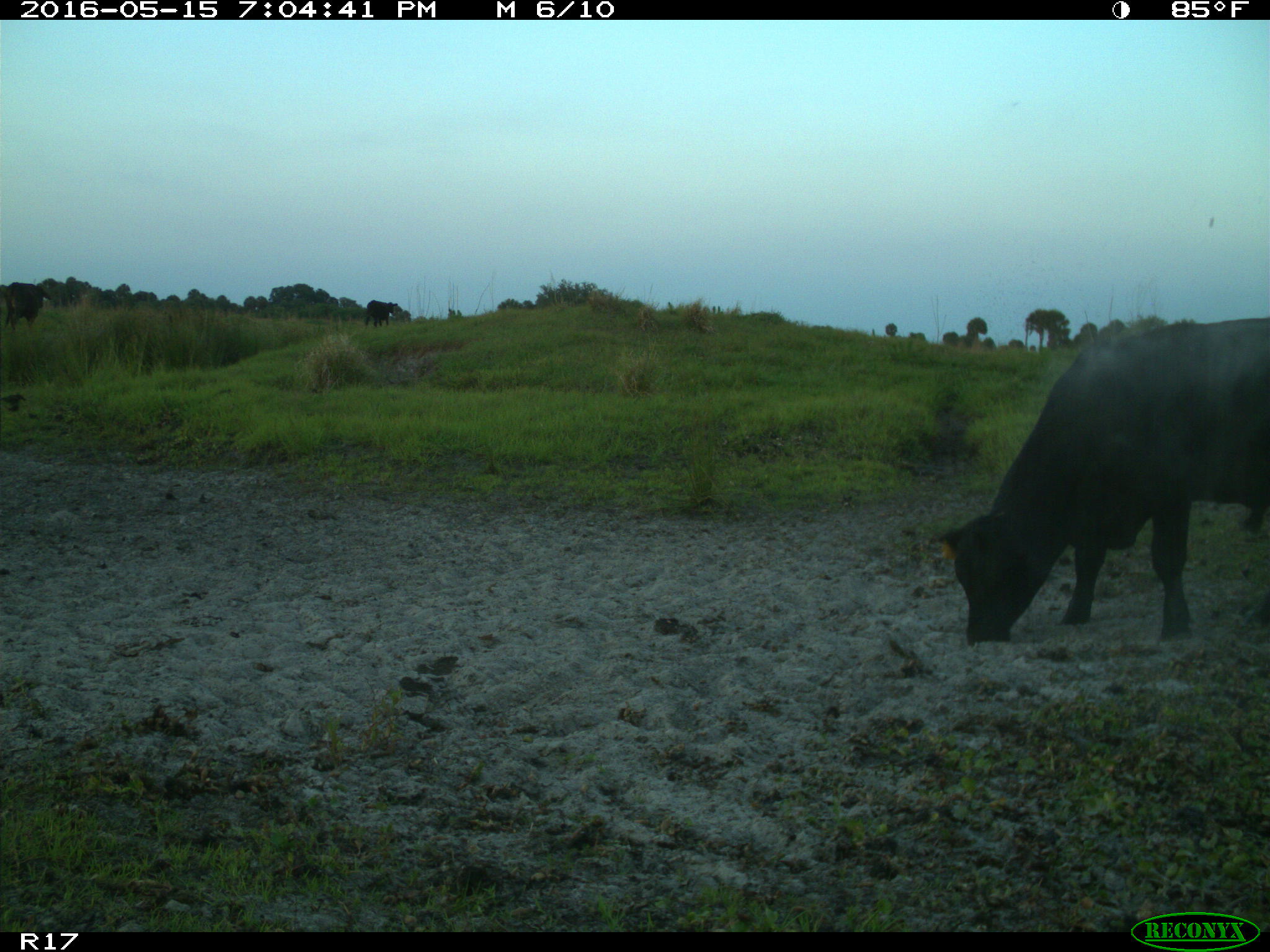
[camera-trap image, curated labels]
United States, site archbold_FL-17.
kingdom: Animalia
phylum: Chordata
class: Mammalia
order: Artiodactyla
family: Bovidae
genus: Bos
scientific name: Bos taurus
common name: domestic cow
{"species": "Bos taurus (domestic cow)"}